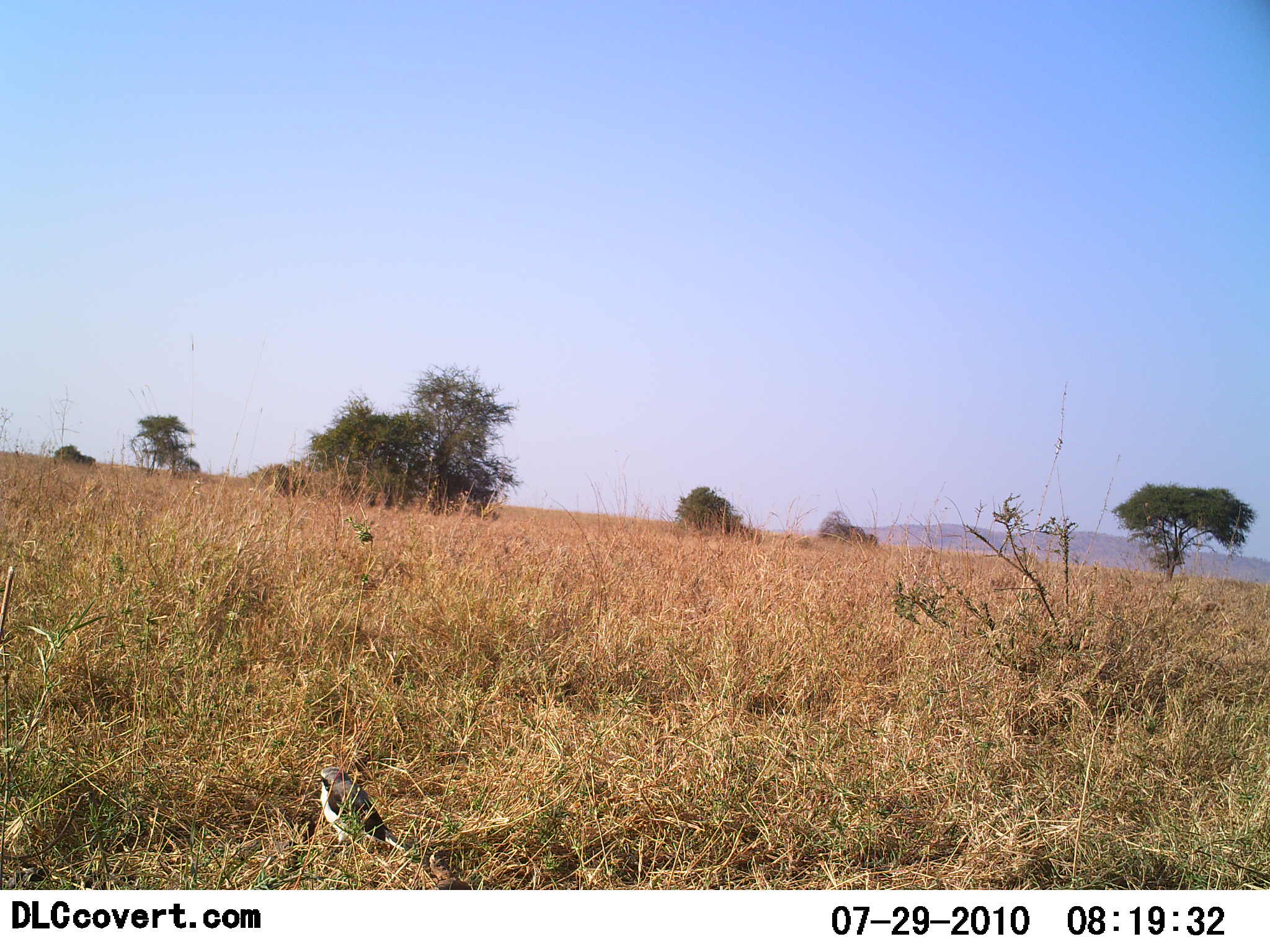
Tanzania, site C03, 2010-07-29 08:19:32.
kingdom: Animalia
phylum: Chordata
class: Aves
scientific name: Aves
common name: bird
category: otherbird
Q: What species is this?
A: Otherbird (bird) (Aves).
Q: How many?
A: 1.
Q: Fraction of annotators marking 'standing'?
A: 64%.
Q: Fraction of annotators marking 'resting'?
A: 36%.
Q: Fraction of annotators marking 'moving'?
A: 0%.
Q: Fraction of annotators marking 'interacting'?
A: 0%.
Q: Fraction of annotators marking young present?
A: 0%.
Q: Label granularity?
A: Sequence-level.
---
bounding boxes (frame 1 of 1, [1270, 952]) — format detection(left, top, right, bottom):
animal: detection(315, 765, 412, 860)